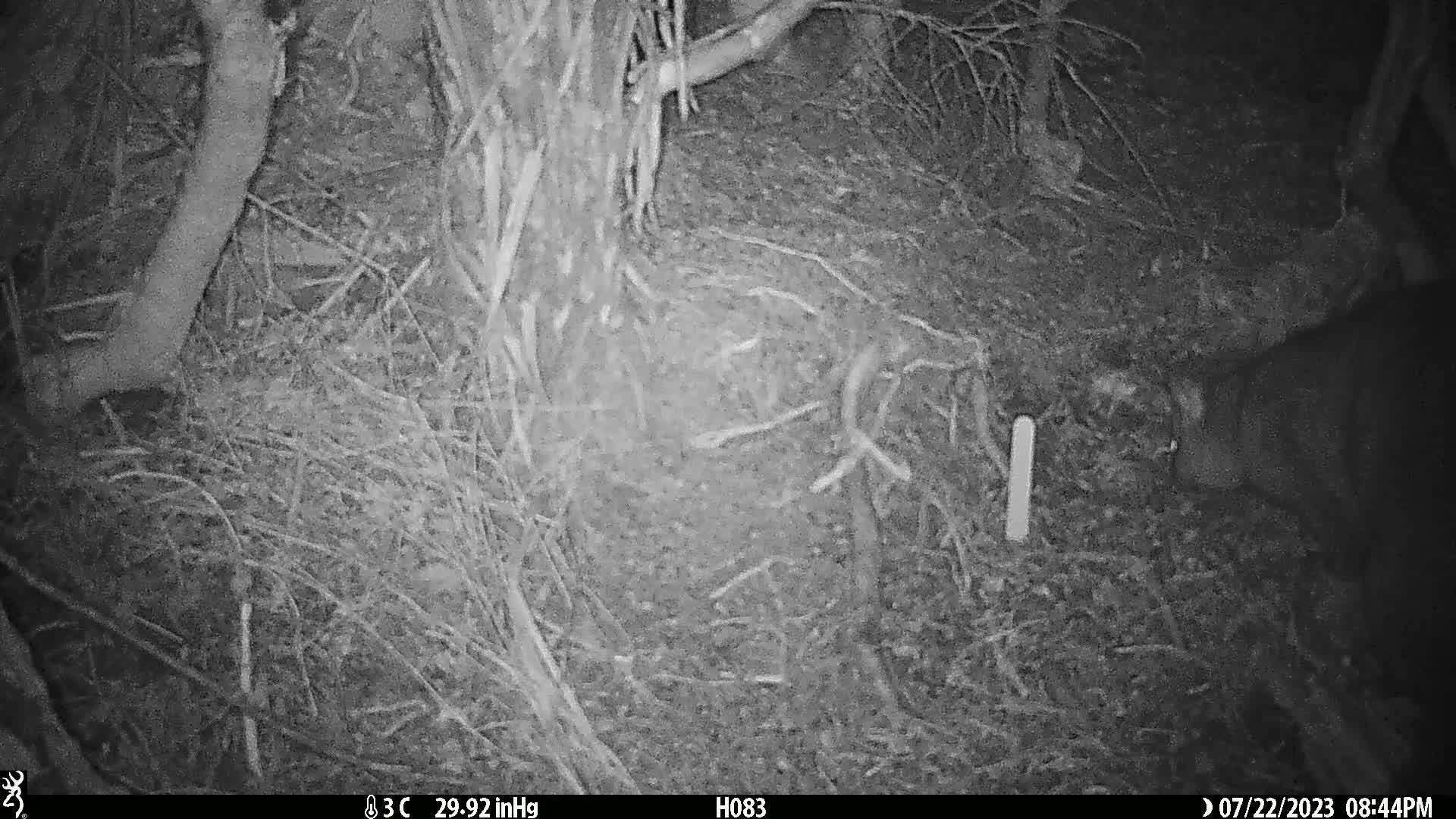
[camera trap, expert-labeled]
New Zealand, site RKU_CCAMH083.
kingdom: Animalia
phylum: Chordata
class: Mammalia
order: Diprotodontia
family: Phalangeridae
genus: Trichosurus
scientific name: Trichosurus vulpecula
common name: common brushtail possum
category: possum